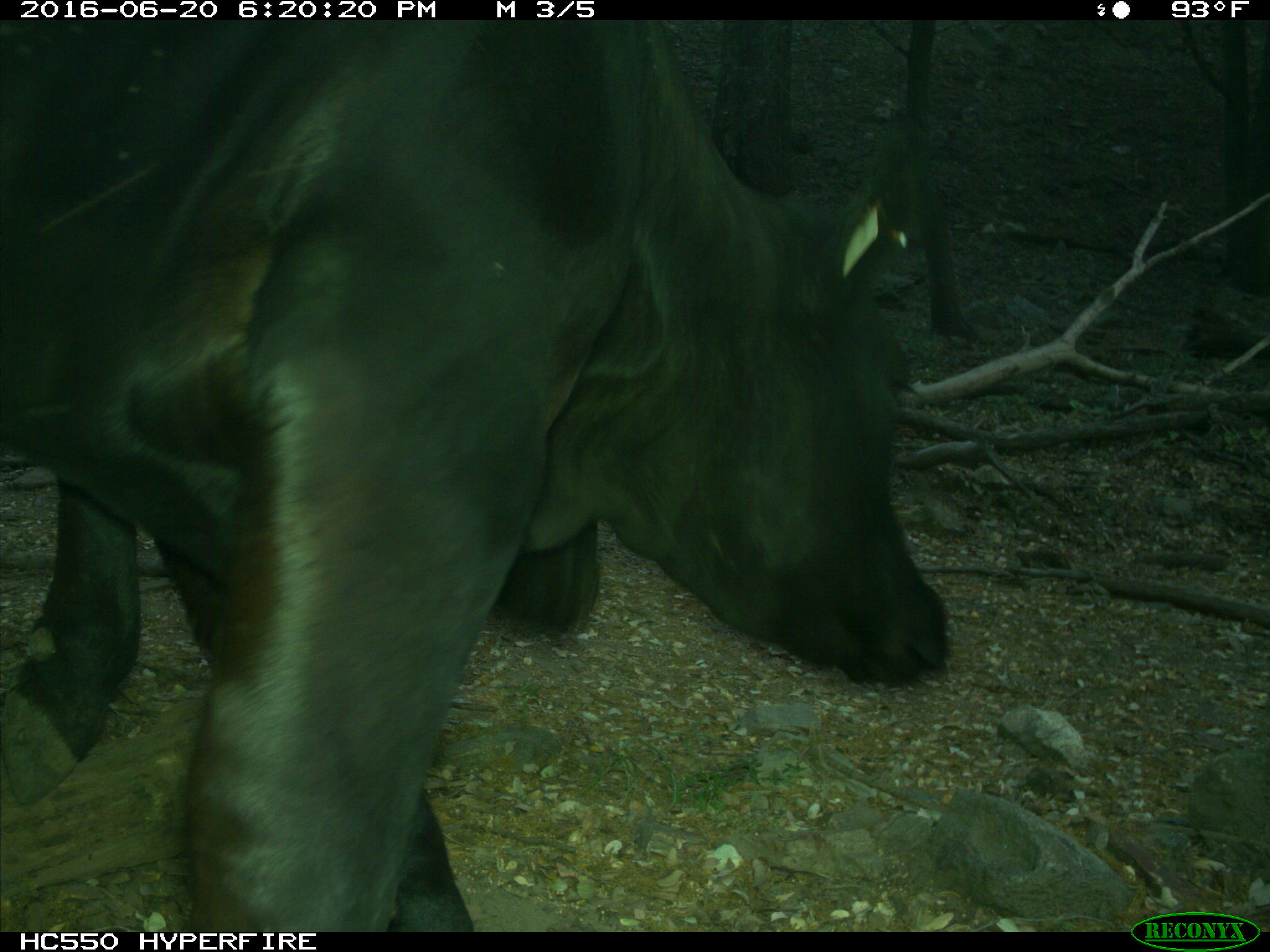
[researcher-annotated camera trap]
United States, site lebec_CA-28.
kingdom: Animalia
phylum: Chordata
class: Mammalia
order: Artiodactyla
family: Bovidae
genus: Bos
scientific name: Bos taurus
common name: domestic cow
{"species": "Bos taurus (domestic cow)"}